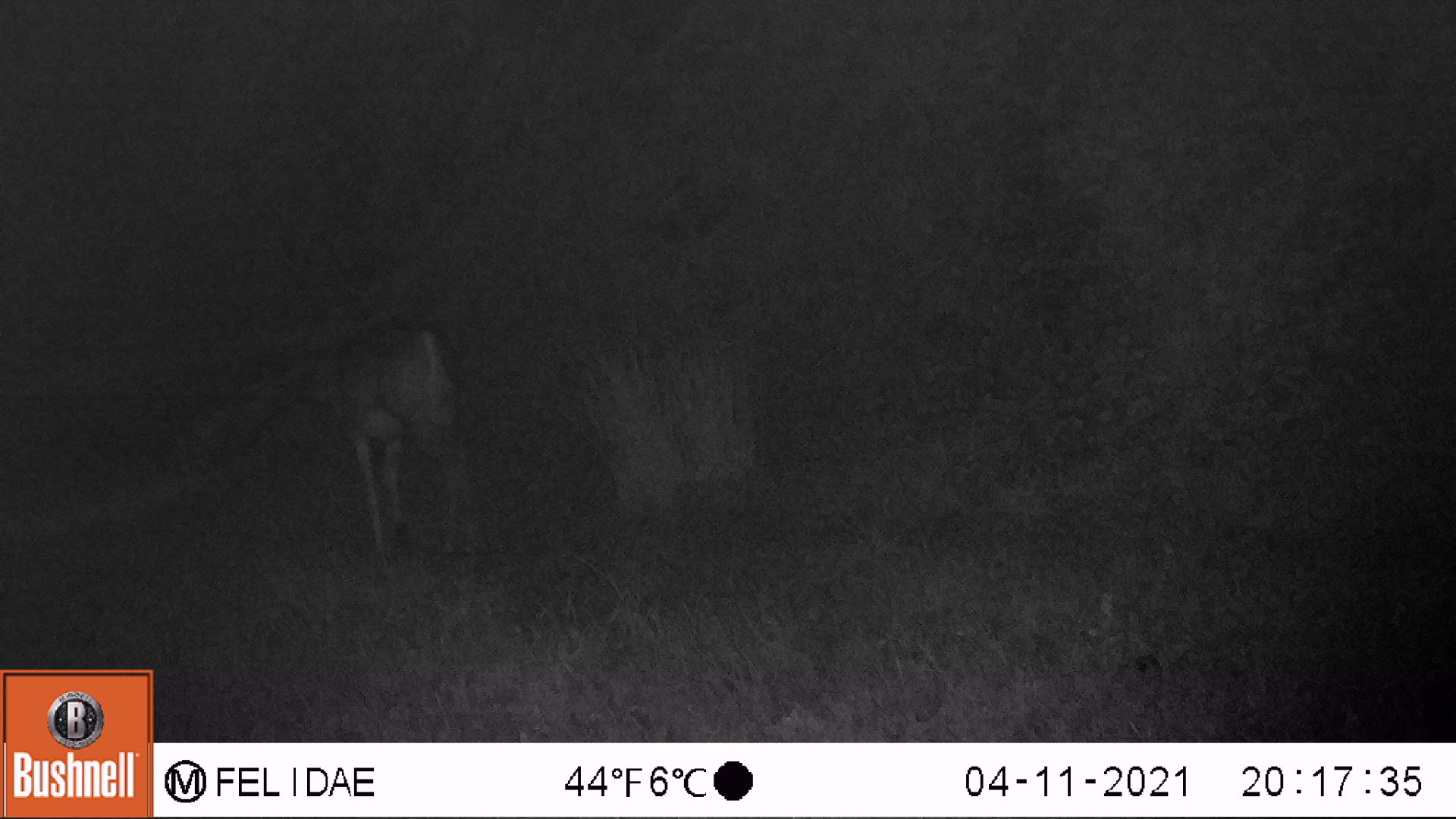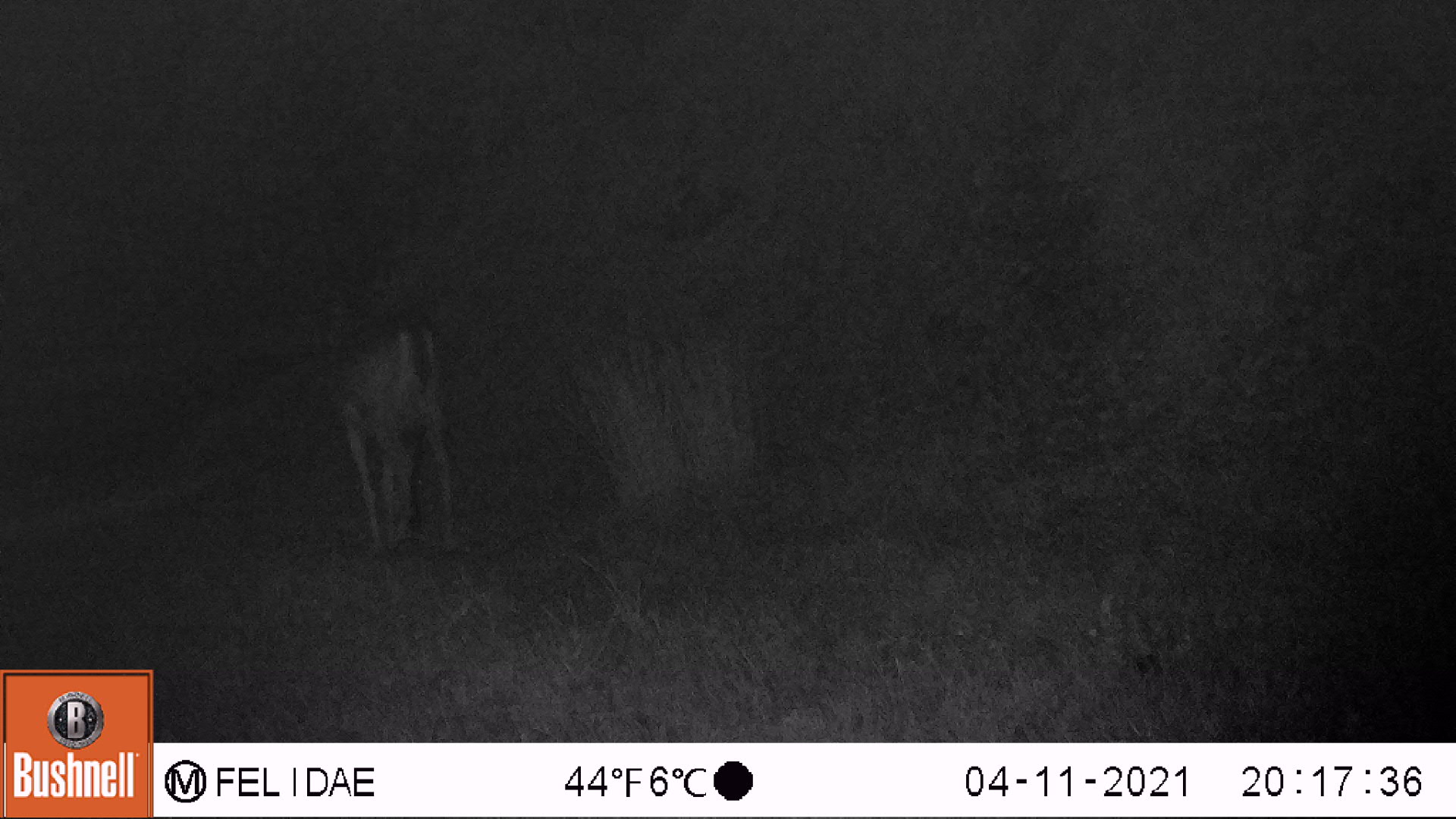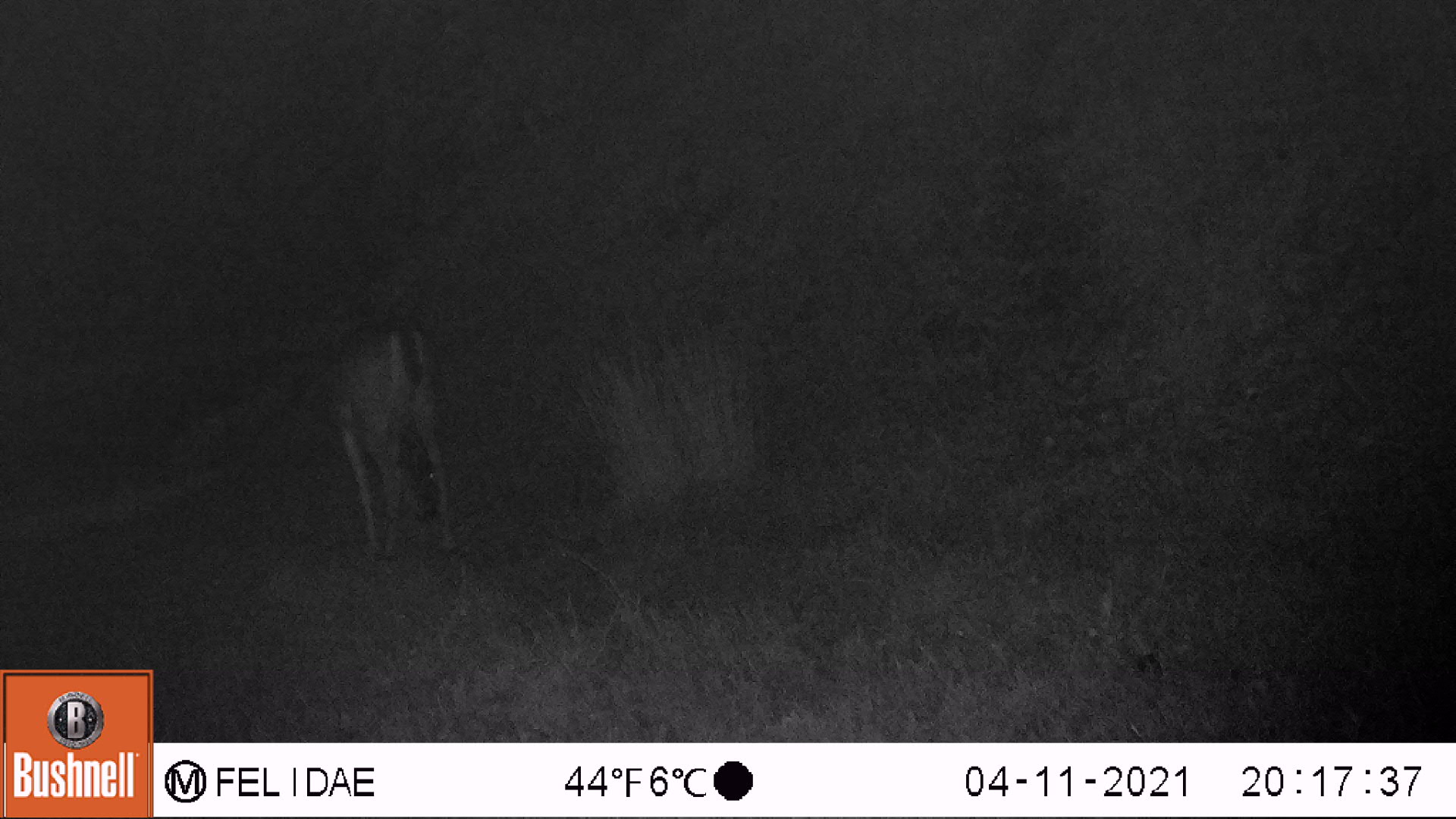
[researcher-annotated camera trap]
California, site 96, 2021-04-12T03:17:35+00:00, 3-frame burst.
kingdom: Animalia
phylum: Chordata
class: Mammalia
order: Artiodactyla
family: Cervidae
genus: Odocoileus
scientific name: Odocoileus hemionus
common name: mule deer